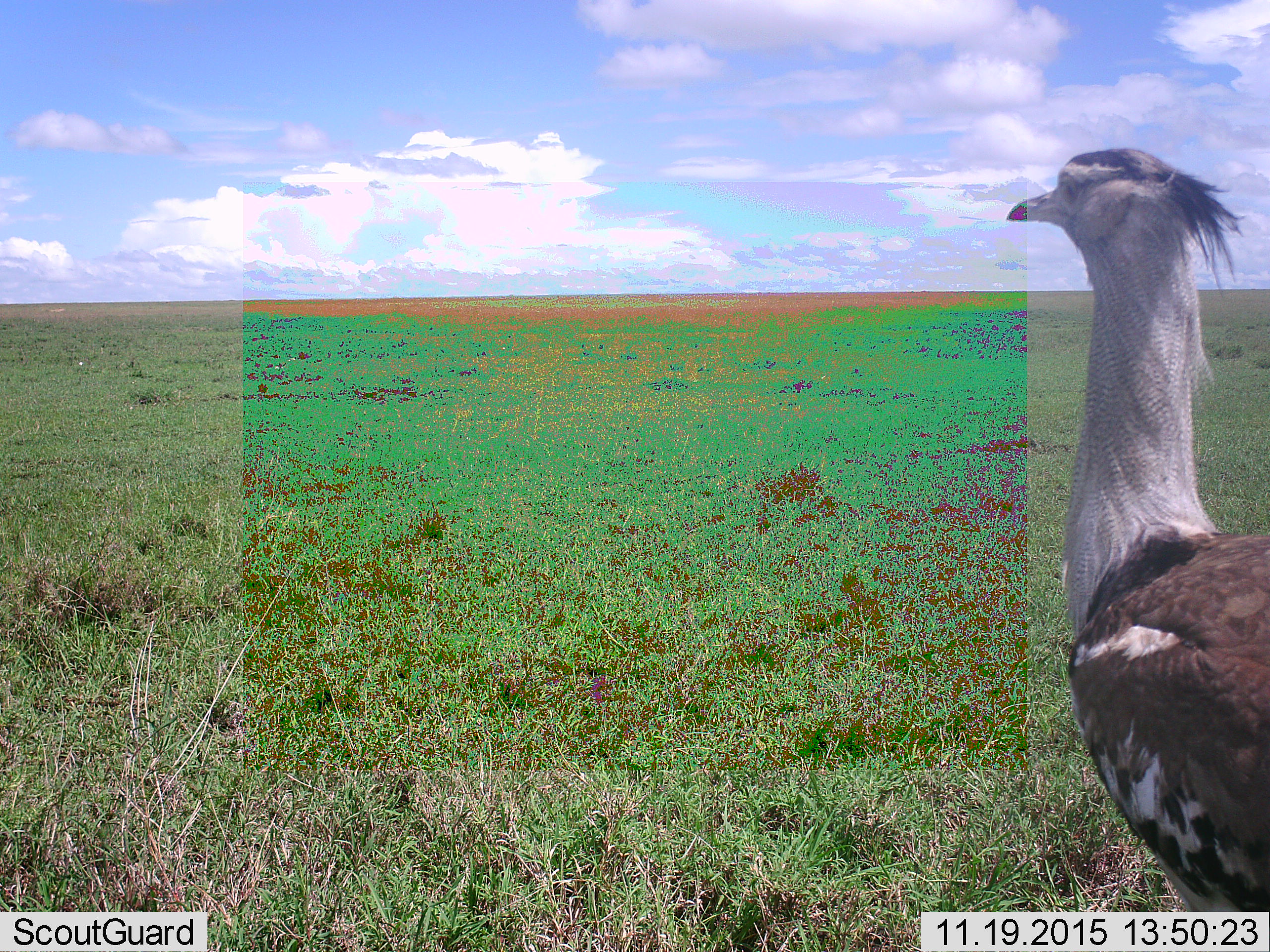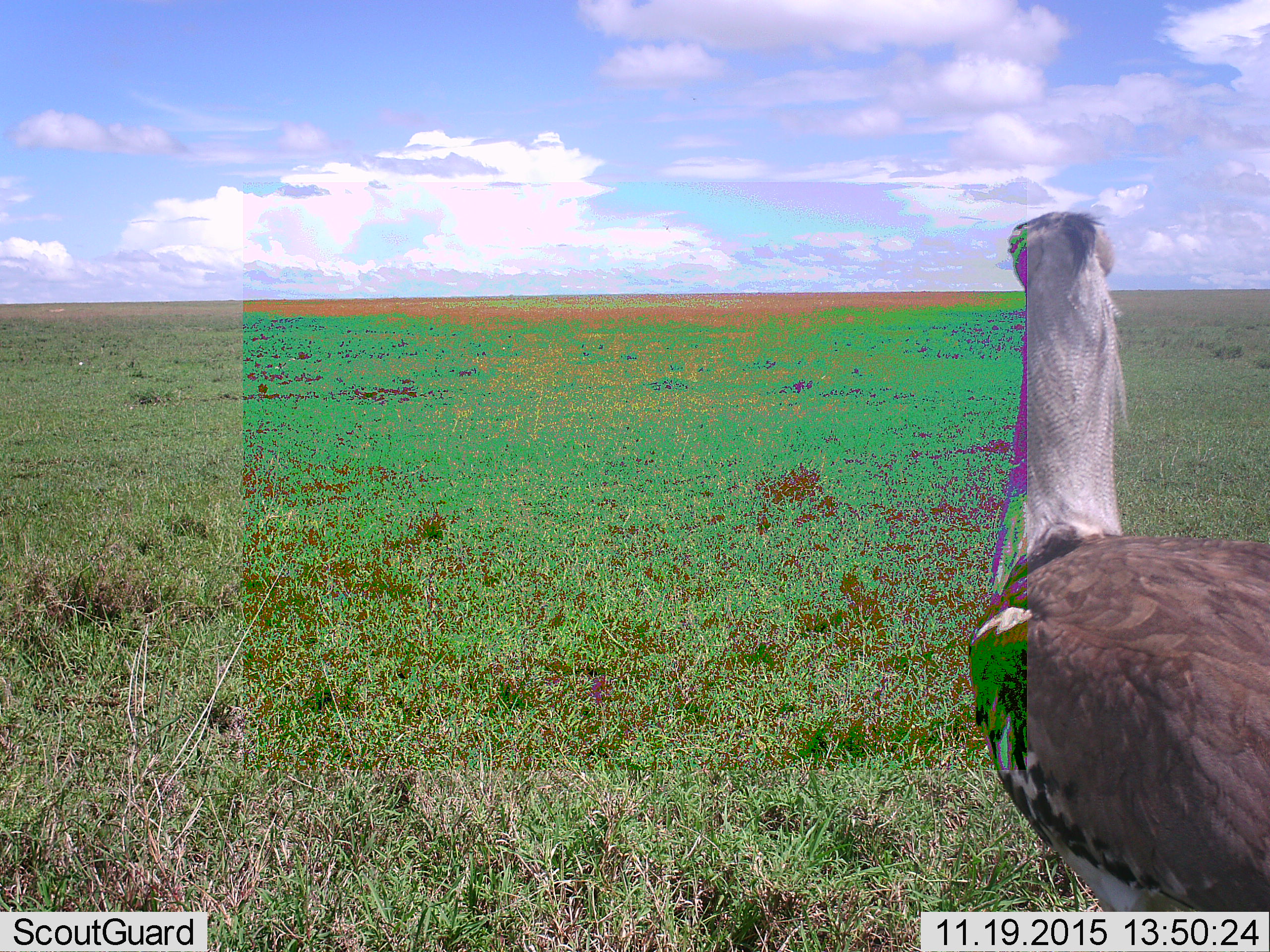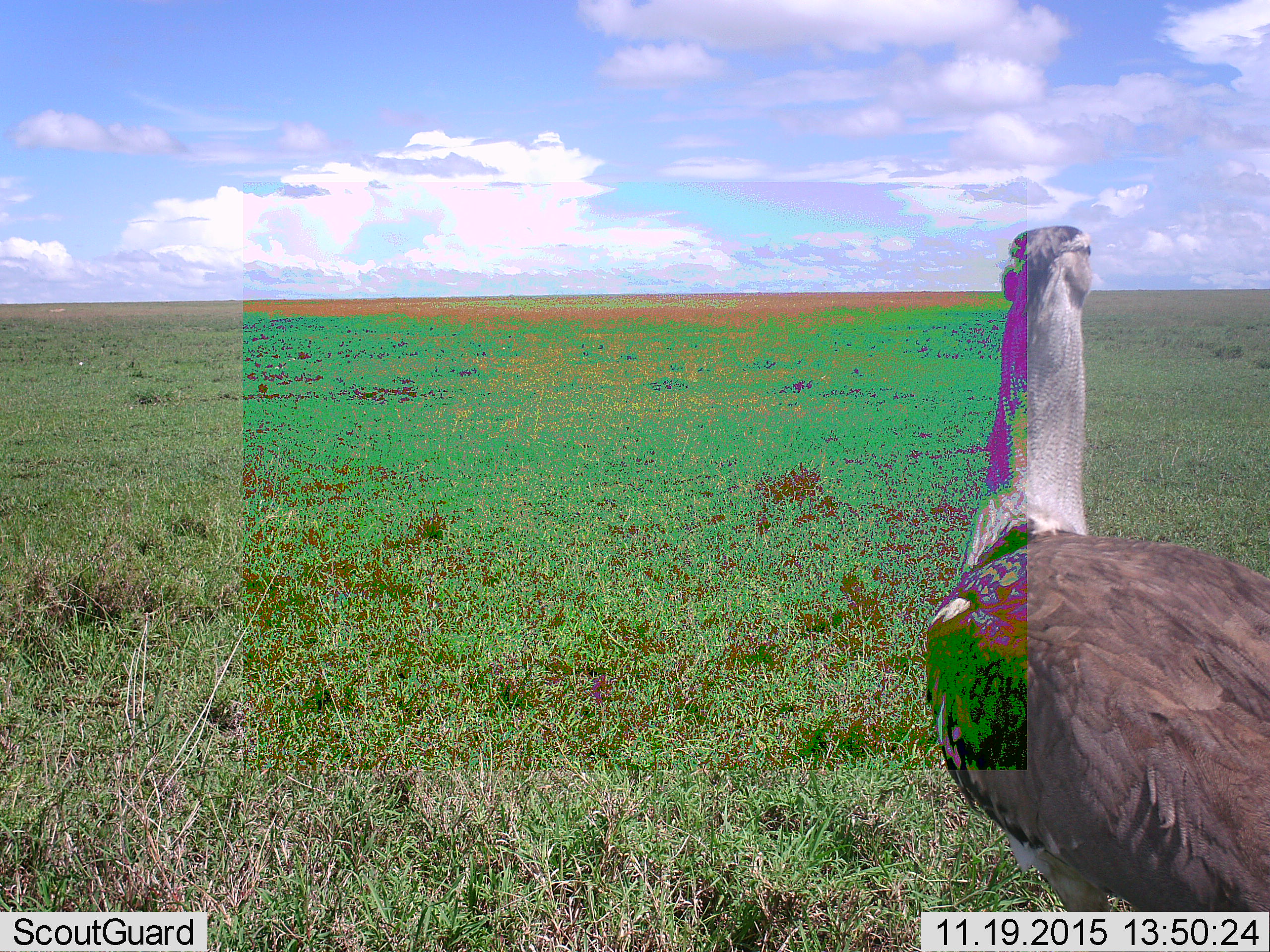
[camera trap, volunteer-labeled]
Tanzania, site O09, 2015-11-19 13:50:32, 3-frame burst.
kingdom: Animalia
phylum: Chordata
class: Aves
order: Otidiformes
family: Otididae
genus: Ardeotis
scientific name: Ardeotis kori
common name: kori bustard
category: koribustard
Koribustard (kori bustard) (Ardeotis kori), count 1. Behavior (volunteer vote fractions): standing 71%, resting 0%, moving 43%, interacting 0%. Young present (vote fraction): 0%. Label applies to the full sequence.